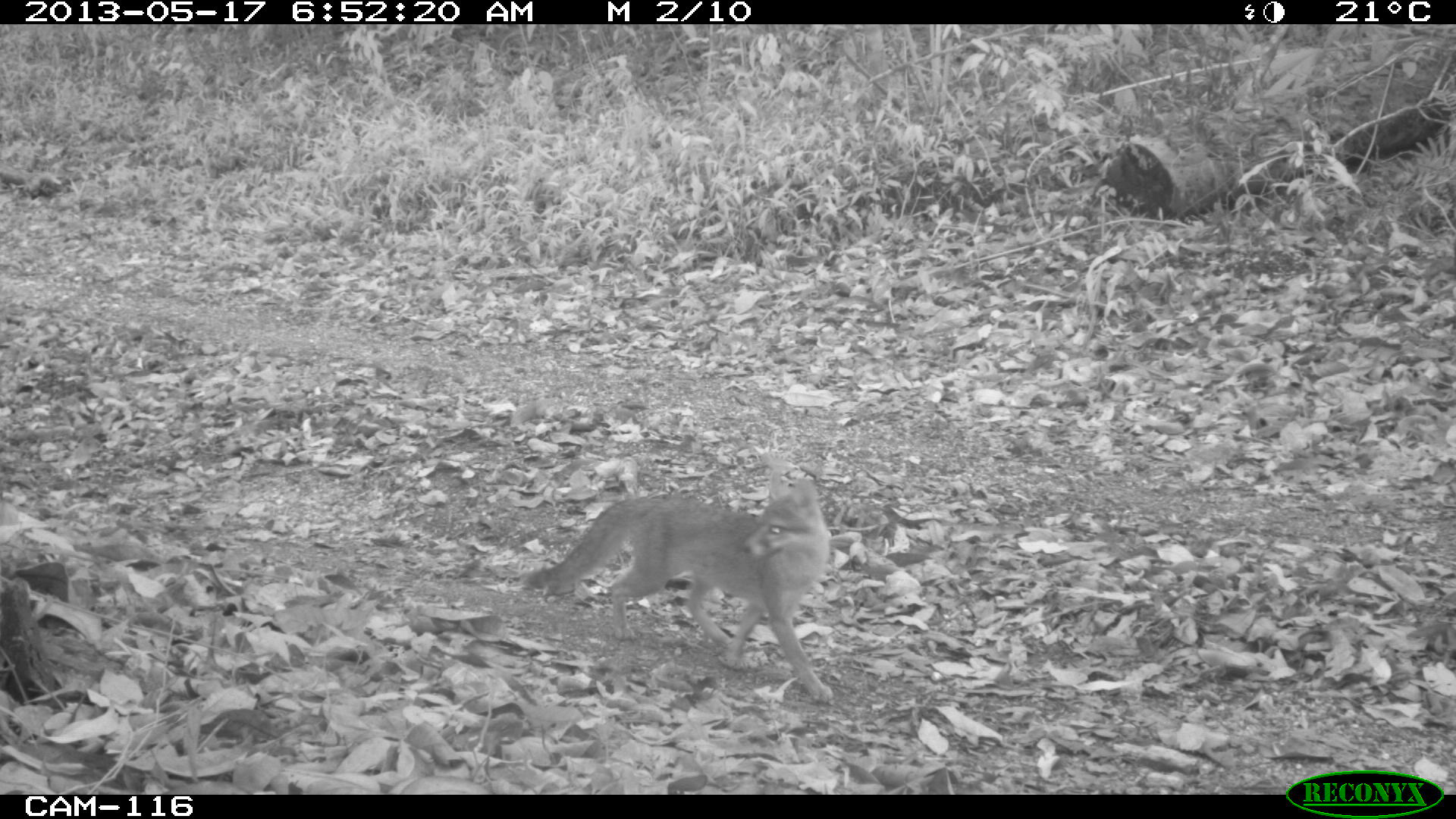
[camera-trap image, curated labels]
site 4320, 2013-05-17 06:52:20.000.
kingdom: Animalia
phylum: Chordata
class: Mammalia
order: Carnivora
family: Canidae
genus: Urocyon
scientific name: Urocyon cinereoargenteus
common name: gray fox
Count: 1.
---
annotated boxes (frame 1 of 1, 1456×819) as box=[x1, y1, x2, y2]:
urocyon cinereoargenteus: box=[524, 470, 834, 701]